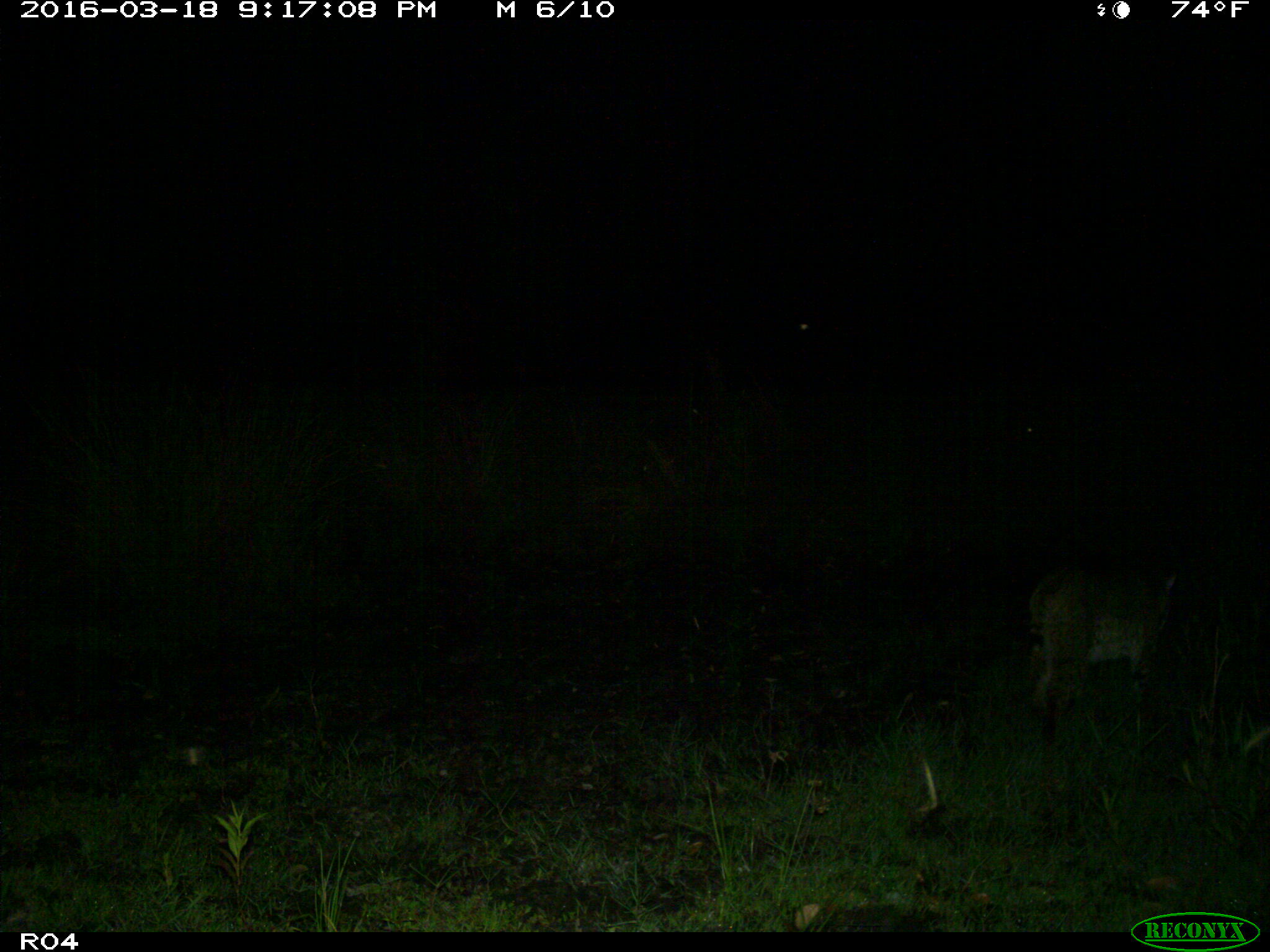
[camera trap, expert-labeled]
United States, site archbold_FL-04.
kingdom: Animalia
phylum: Chordata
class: Mammalia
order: Carnivora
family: Felidae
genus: Lynx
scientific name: Lynx rufus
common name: bobcat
Lynx rufus (bobcat).